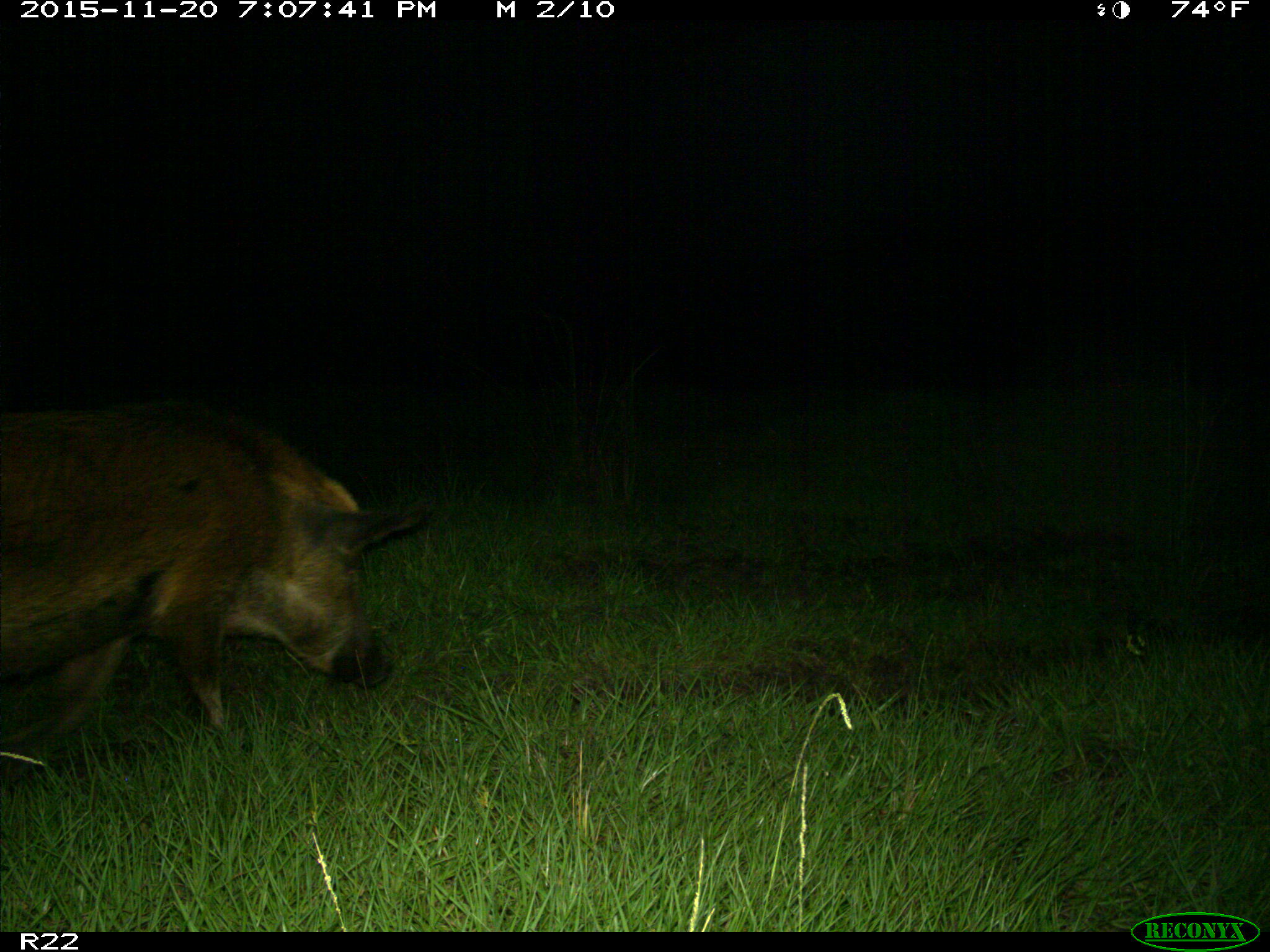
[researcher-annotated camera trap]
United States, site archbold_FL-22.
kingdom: Animalia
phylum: Chordata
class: Mammalia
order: Artiodactyla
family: Suidae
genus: Sus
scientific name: Sus scrofa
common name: wild boar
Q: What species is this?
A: Sus scrofa (wild boar).